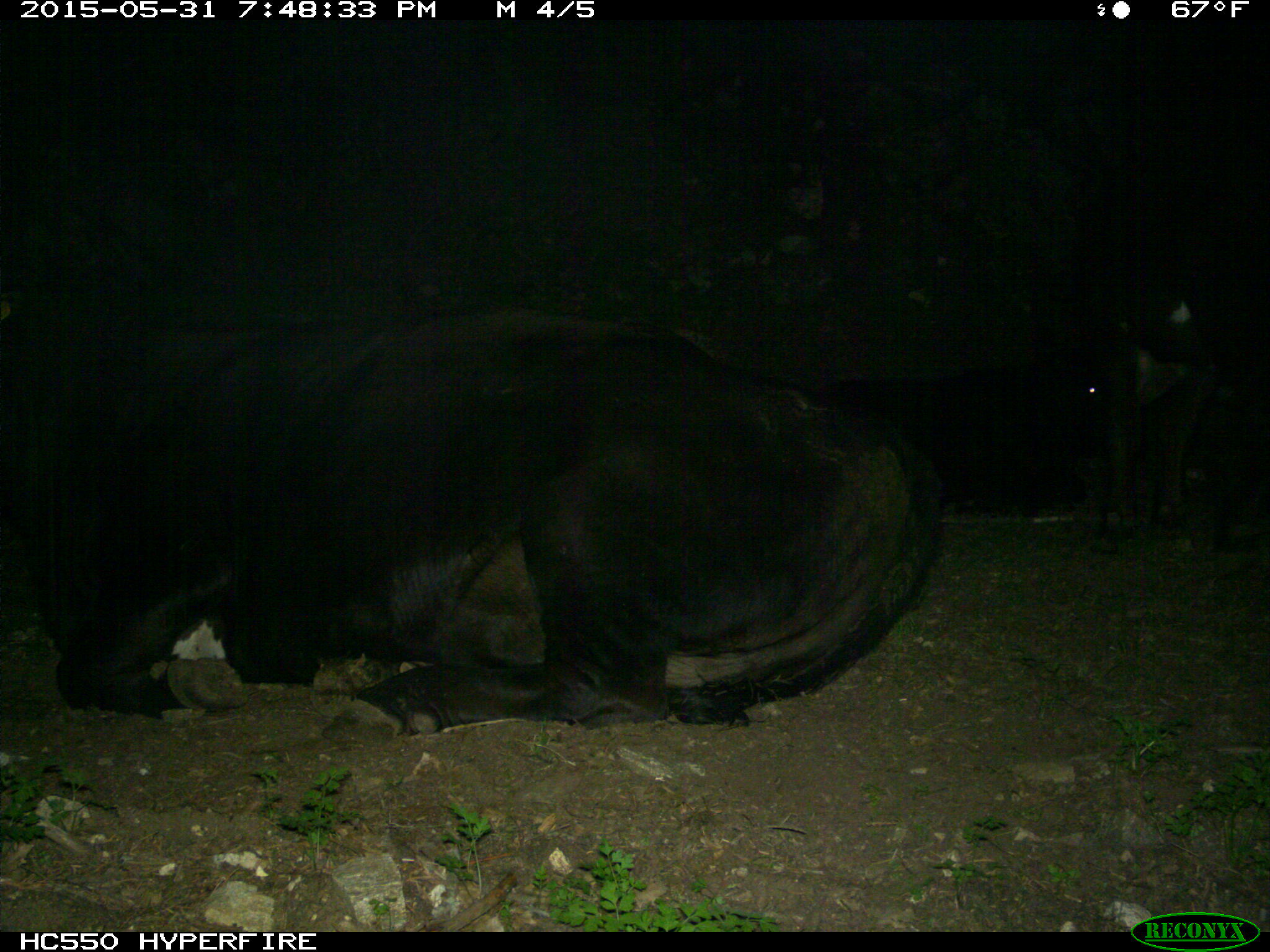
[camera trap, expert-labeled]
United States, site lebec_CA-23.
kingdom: Animalia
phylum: Chordata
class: Mammalia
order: Artiodactyla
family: Bovidae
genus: Bos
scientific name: Bos taurus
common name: domestic cow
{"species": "Bos taurus (domestic cow)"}